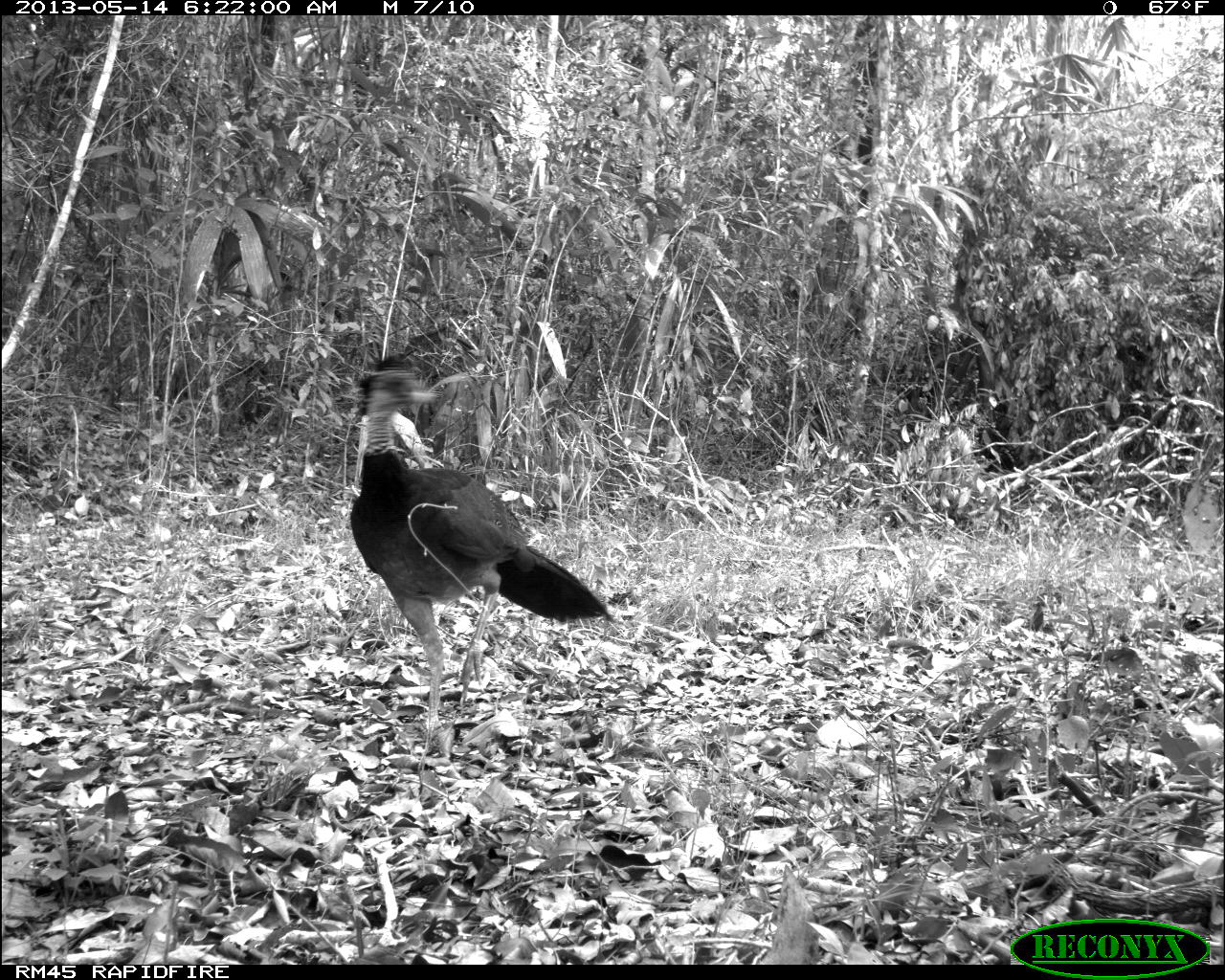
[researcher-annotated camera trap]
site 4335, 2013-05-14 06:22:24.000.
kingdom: Animalia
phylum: Chordata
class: Aves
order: Galliformes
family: Cracidae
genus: Crax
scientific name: Crax rubra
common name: great curassow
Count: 2.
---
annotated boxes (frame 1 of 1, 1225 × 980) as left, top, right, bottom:
crax rubra: 346, 351, 606, 733